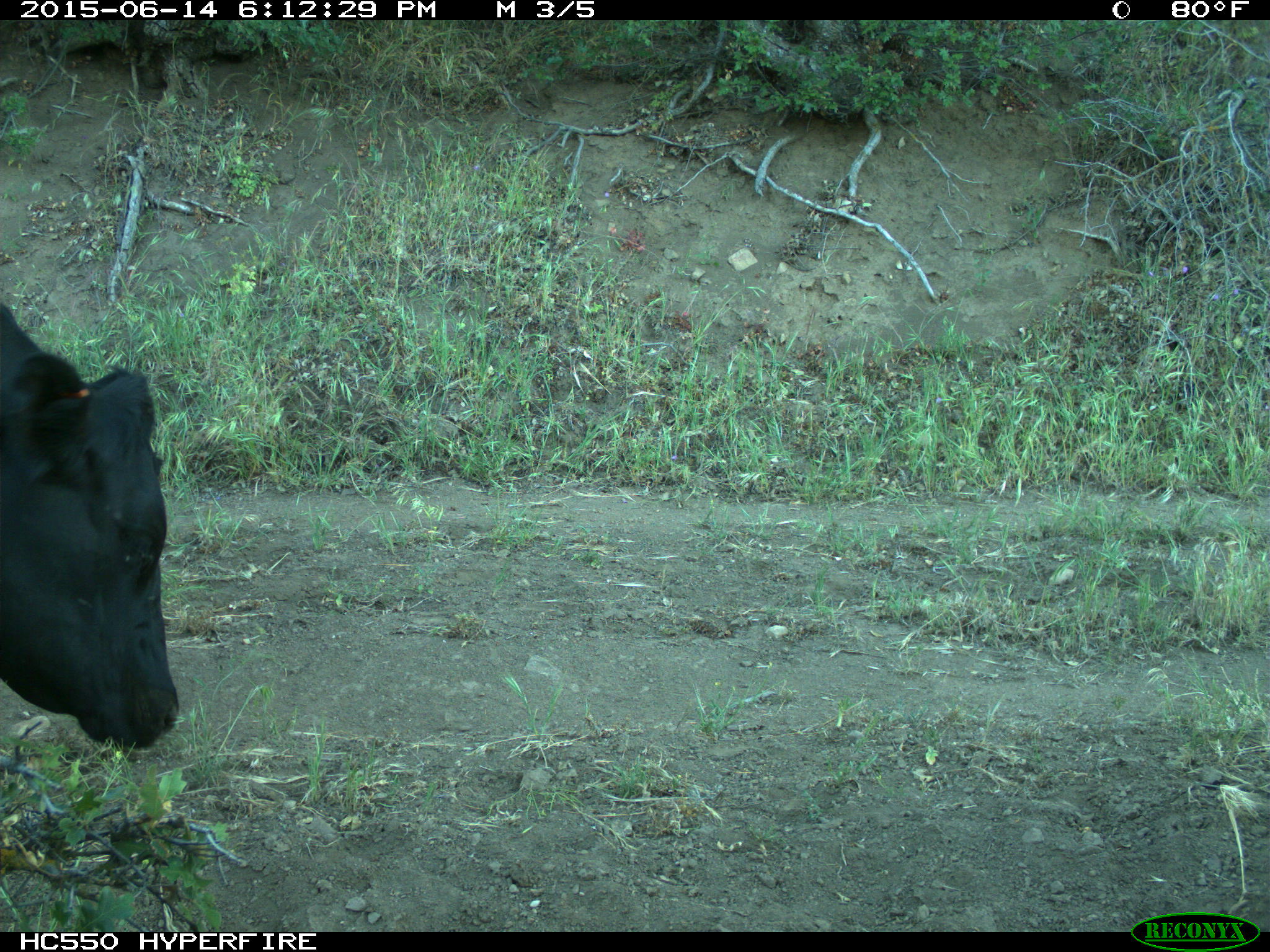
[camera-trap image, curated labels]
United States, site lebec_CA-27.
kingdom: Animalia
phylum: Chordata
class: Mammalia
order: Artiodactyla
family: Bovidae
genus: Bos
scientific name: Bos taurus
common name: domestic cow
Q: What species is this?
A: Bos taurus (domestic cow).